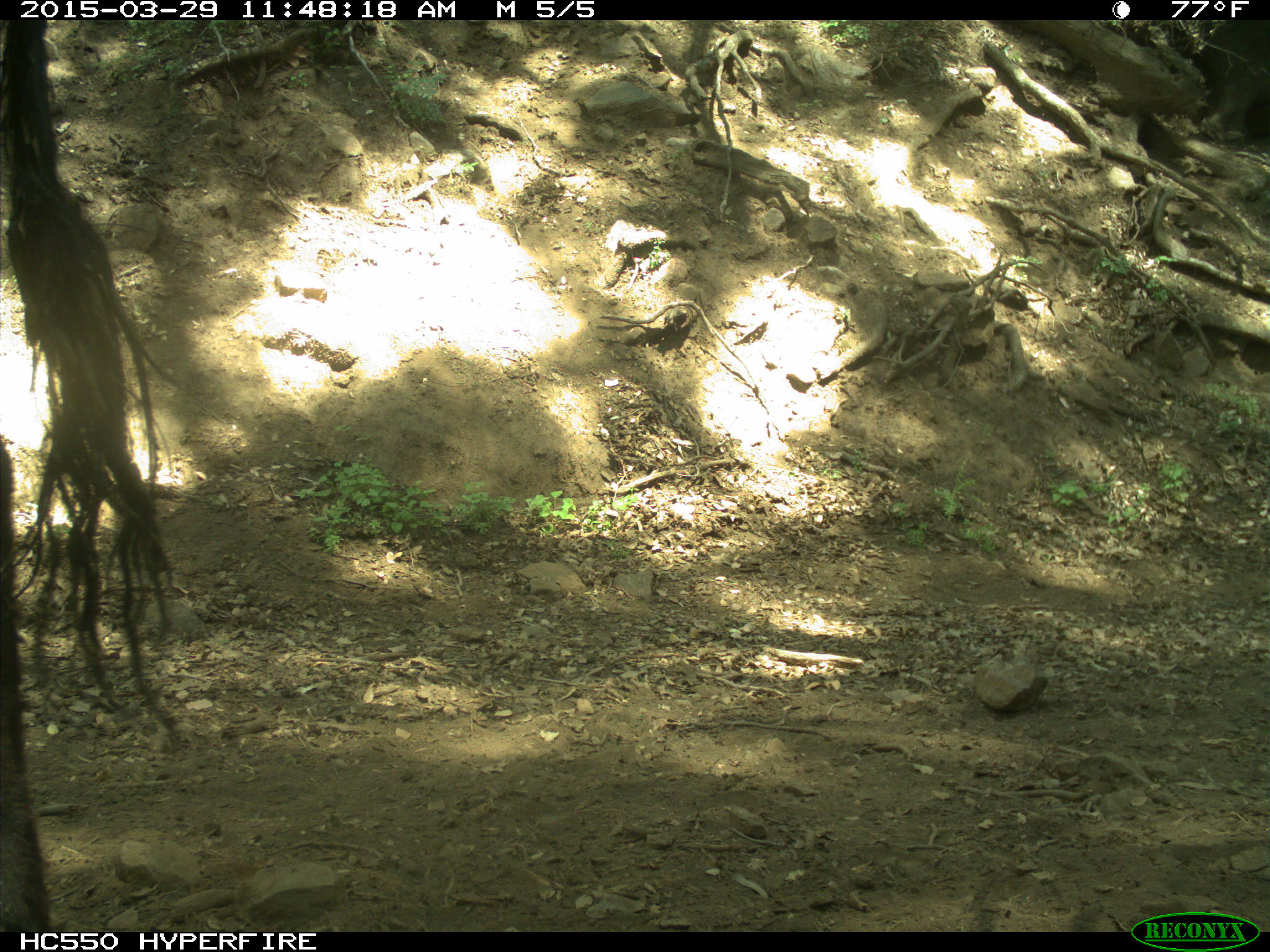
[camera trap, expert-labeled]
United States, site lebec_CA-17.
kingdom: Animalia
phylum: Chordata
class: Mammalia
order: Artiodactyla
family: Bovidae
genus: Bos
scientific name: Bos taurus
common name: domestic cow